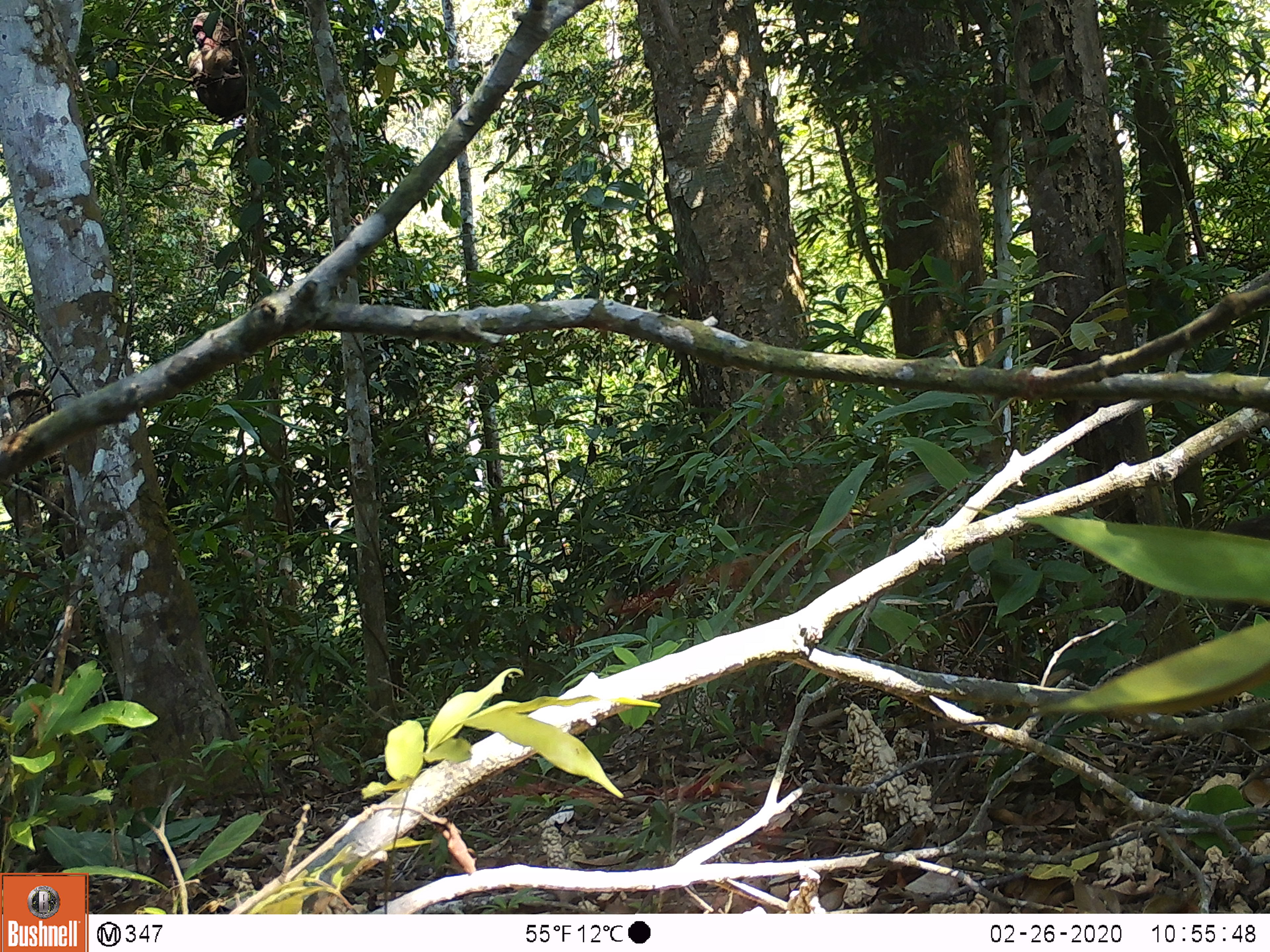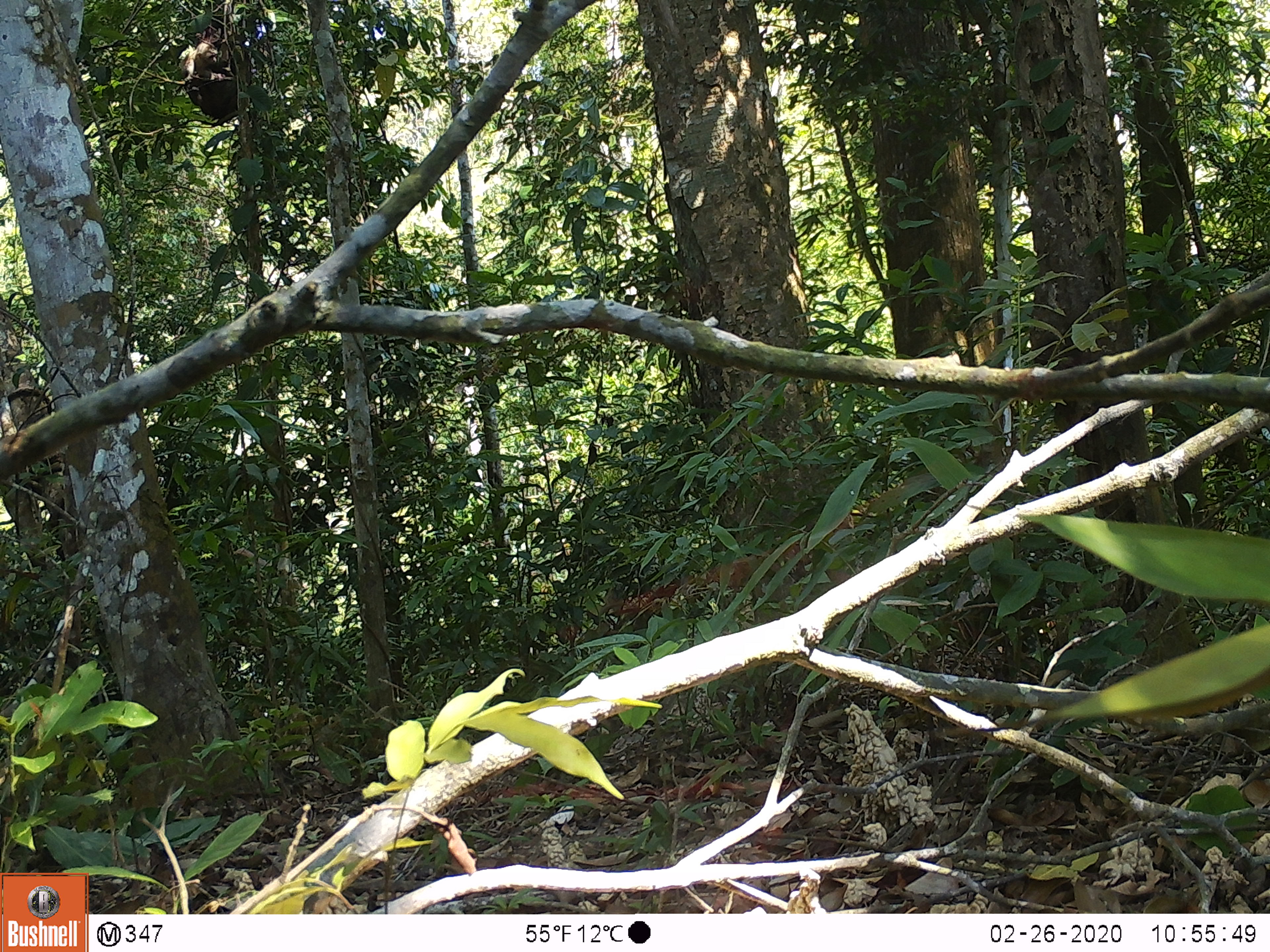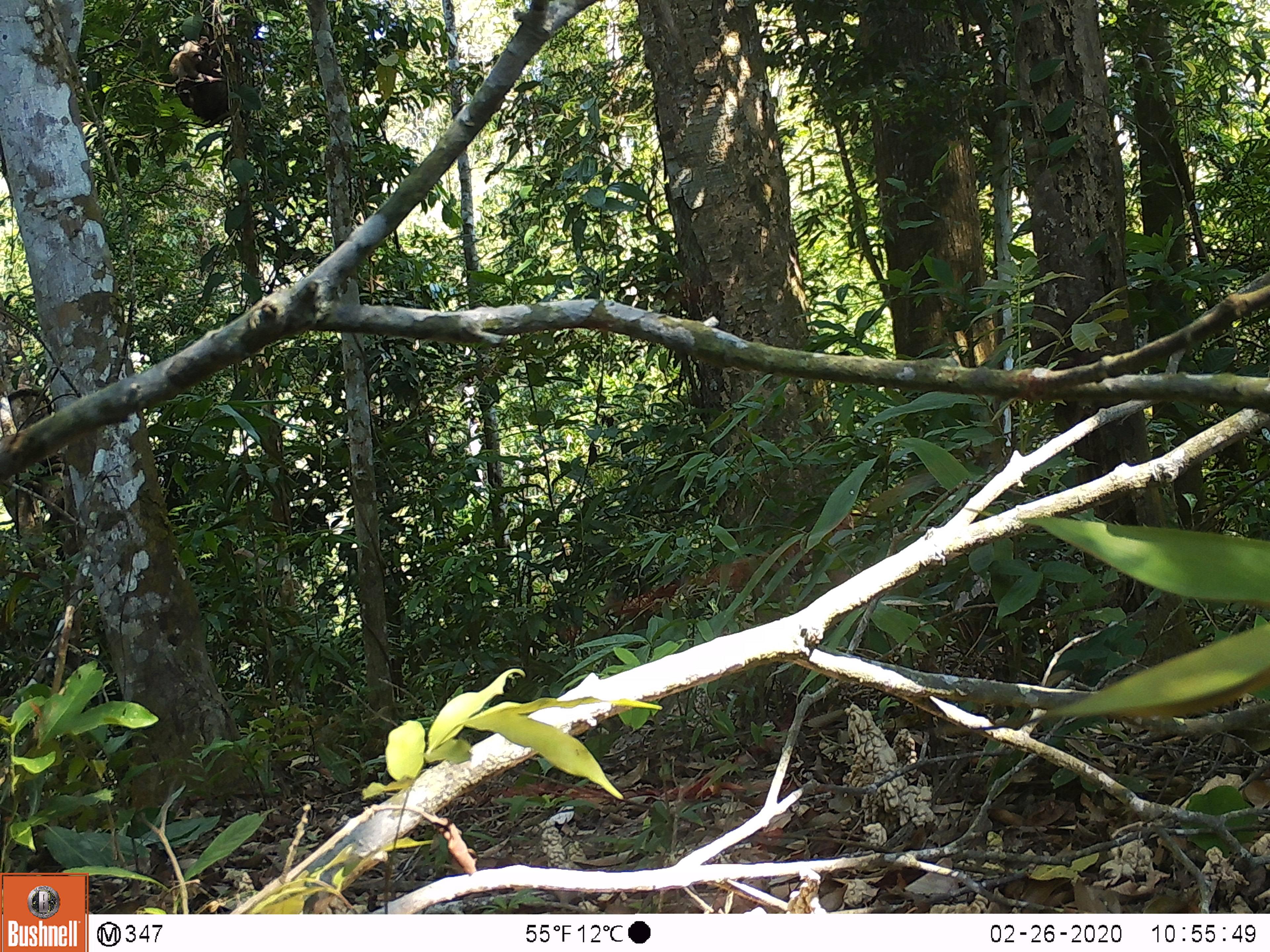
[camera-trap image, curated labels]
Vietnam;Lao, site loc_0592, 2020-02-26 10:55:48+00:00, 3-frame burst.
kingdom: Animalia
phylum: Chordata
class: Mammalia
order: Primates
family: Cercopithecidae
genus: Macaca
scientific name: Macaca arctoides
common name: stump-tailed macaque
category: stump tailed macaque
Stump tailed macaque (stump-tailed macaque) (Macaca arctoides). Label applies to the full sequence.